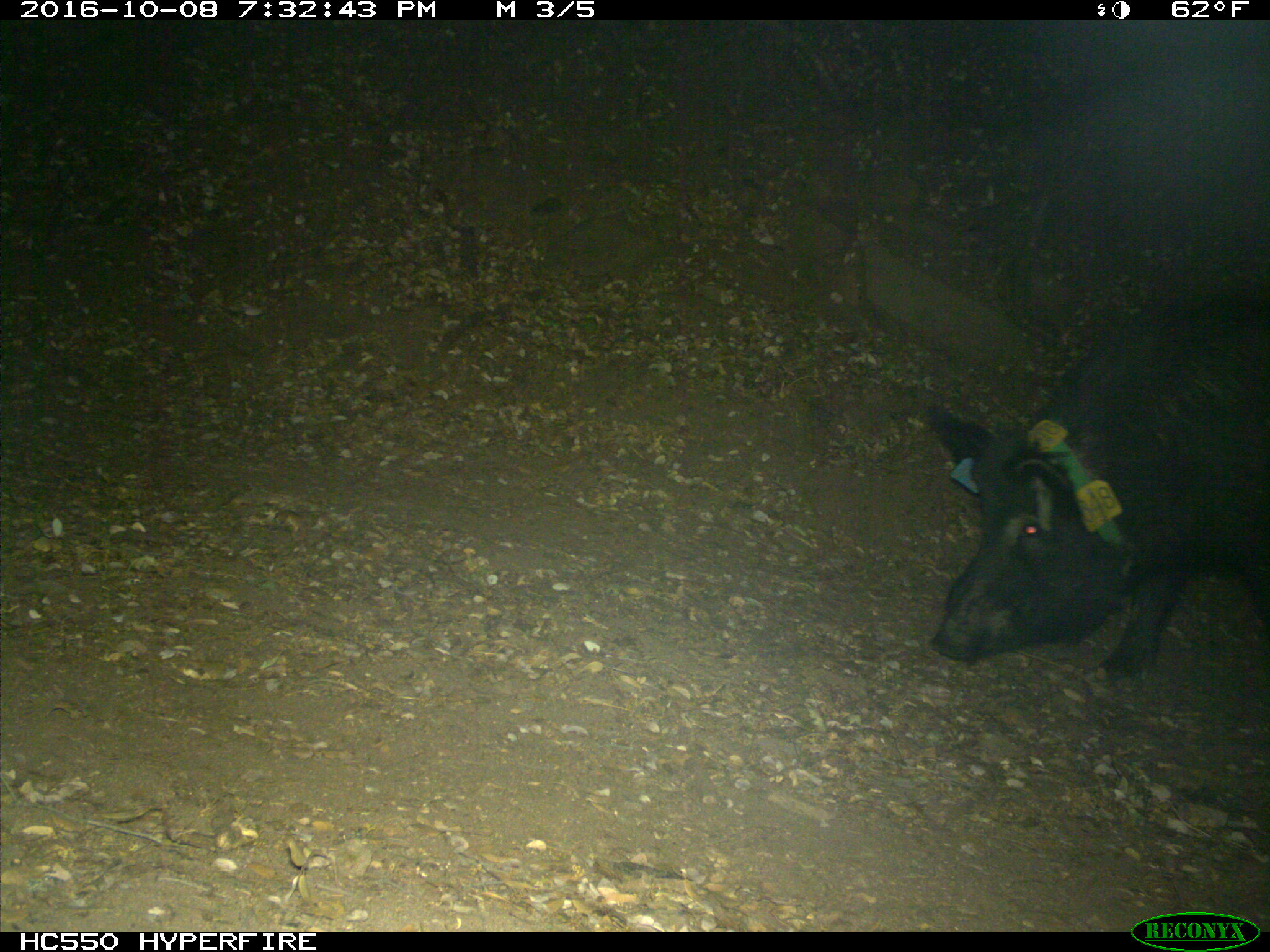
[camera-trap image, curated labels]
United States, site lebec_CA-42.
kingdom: Animalia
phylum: Chordata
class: Mammalia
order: Artiodactyla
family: Suidae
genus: Sus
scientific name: Sus scrofa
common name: wild boar